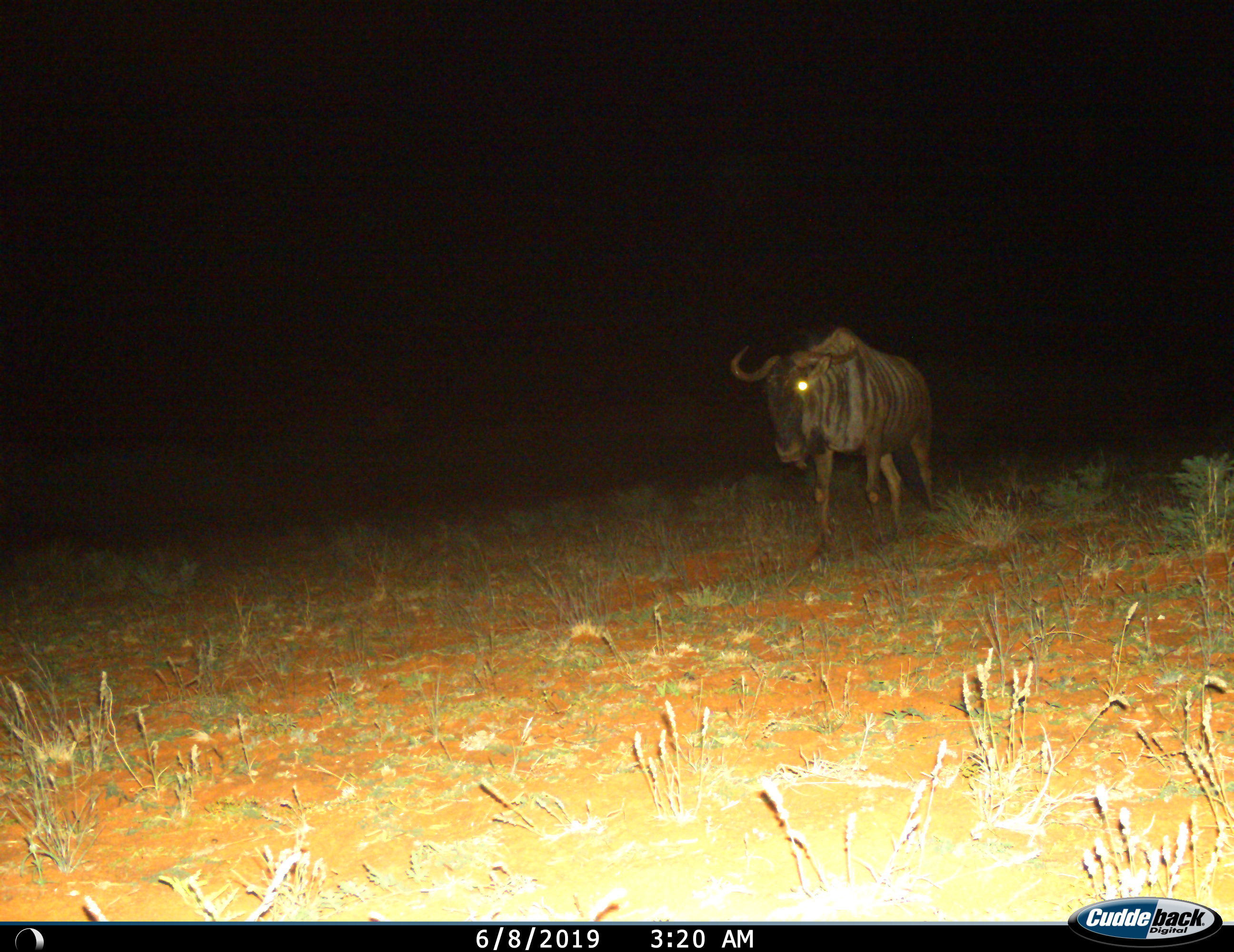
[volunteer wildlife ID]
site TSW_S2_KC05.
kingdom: Animalia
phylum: Chordata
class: Mammalia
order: Artiodactyla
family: Bovidae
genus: Connochaetes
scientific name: Connochaetes taurinus taurinus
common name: blue wildebeest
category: wildebeestblue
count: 1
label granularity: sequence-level